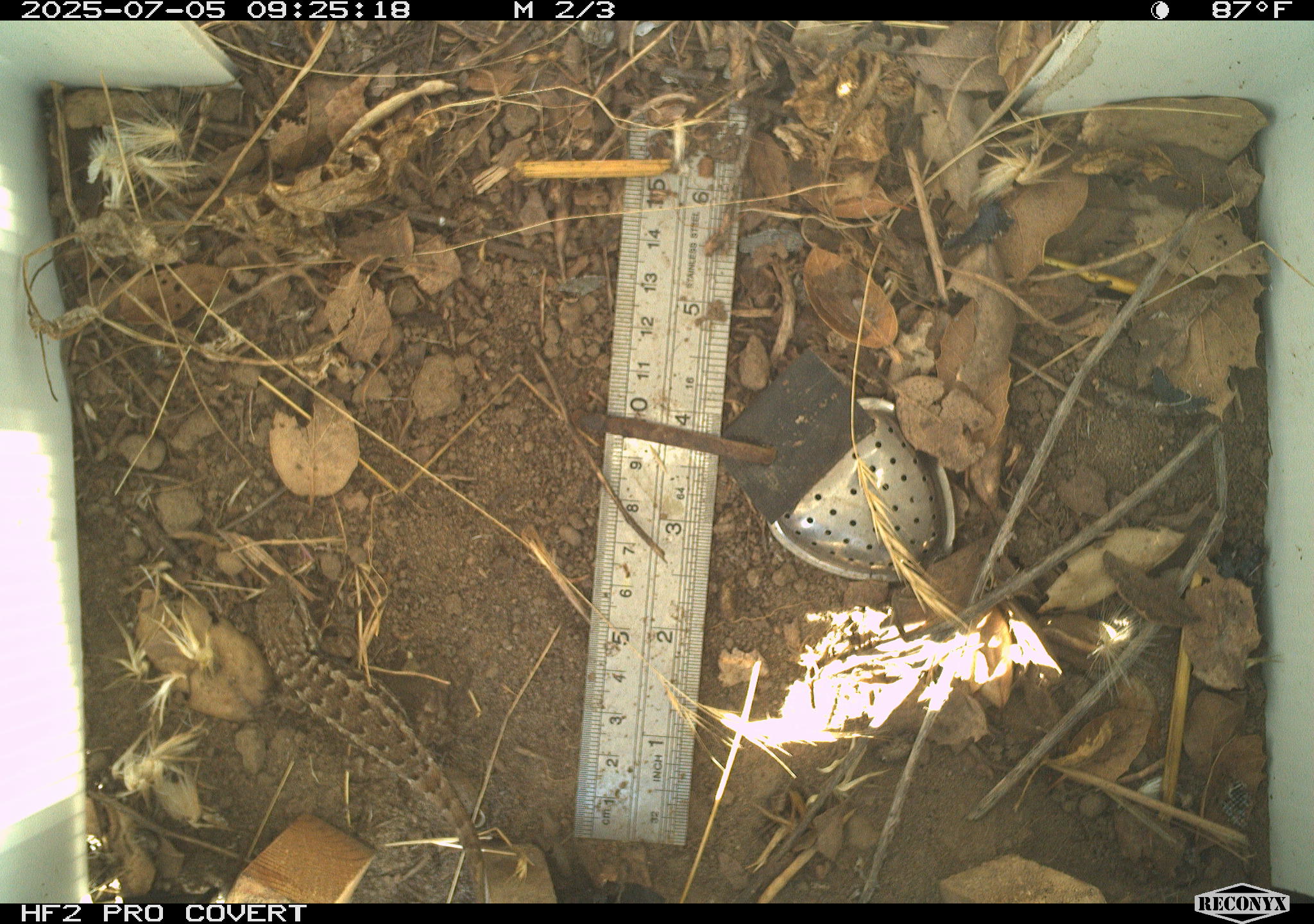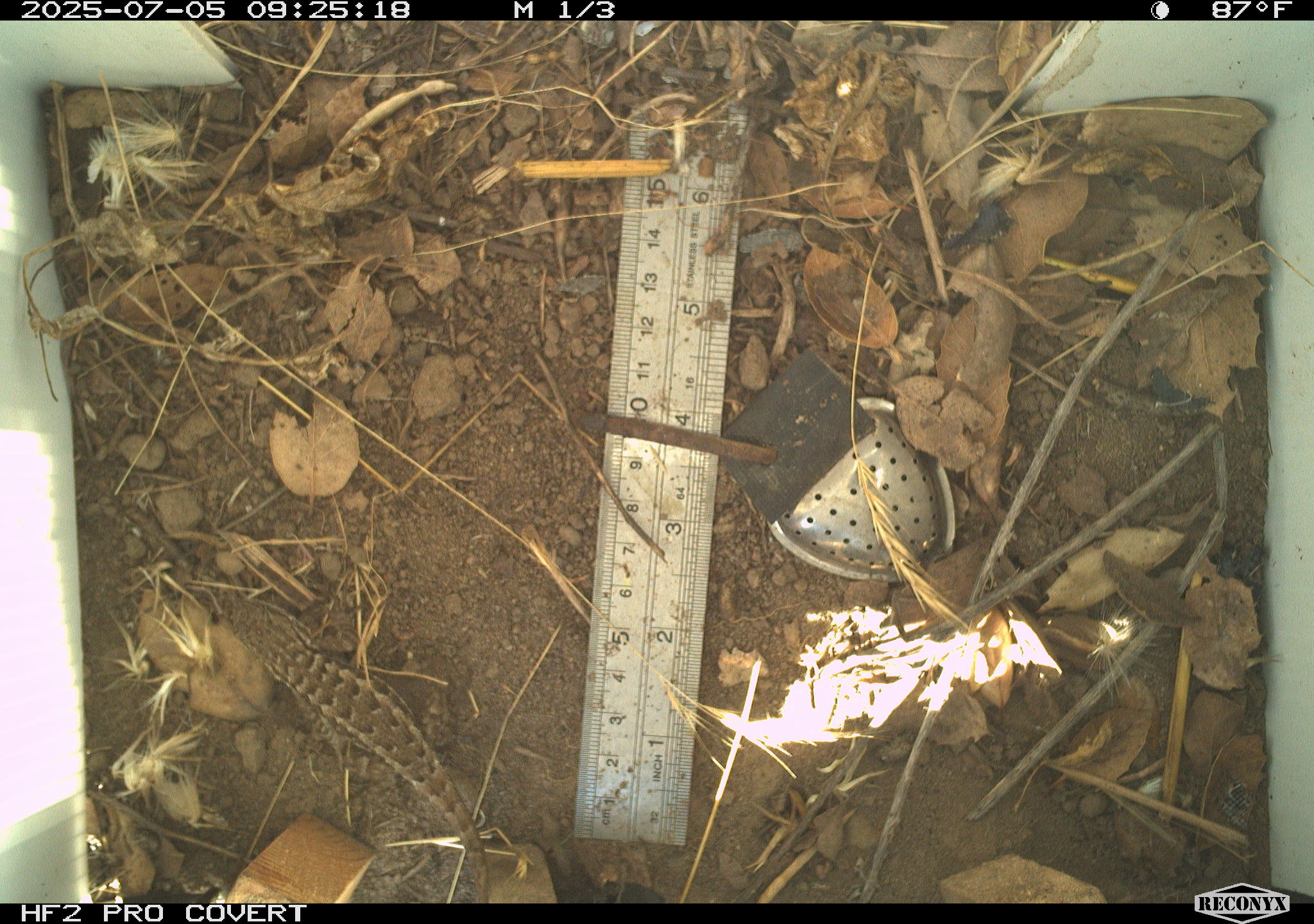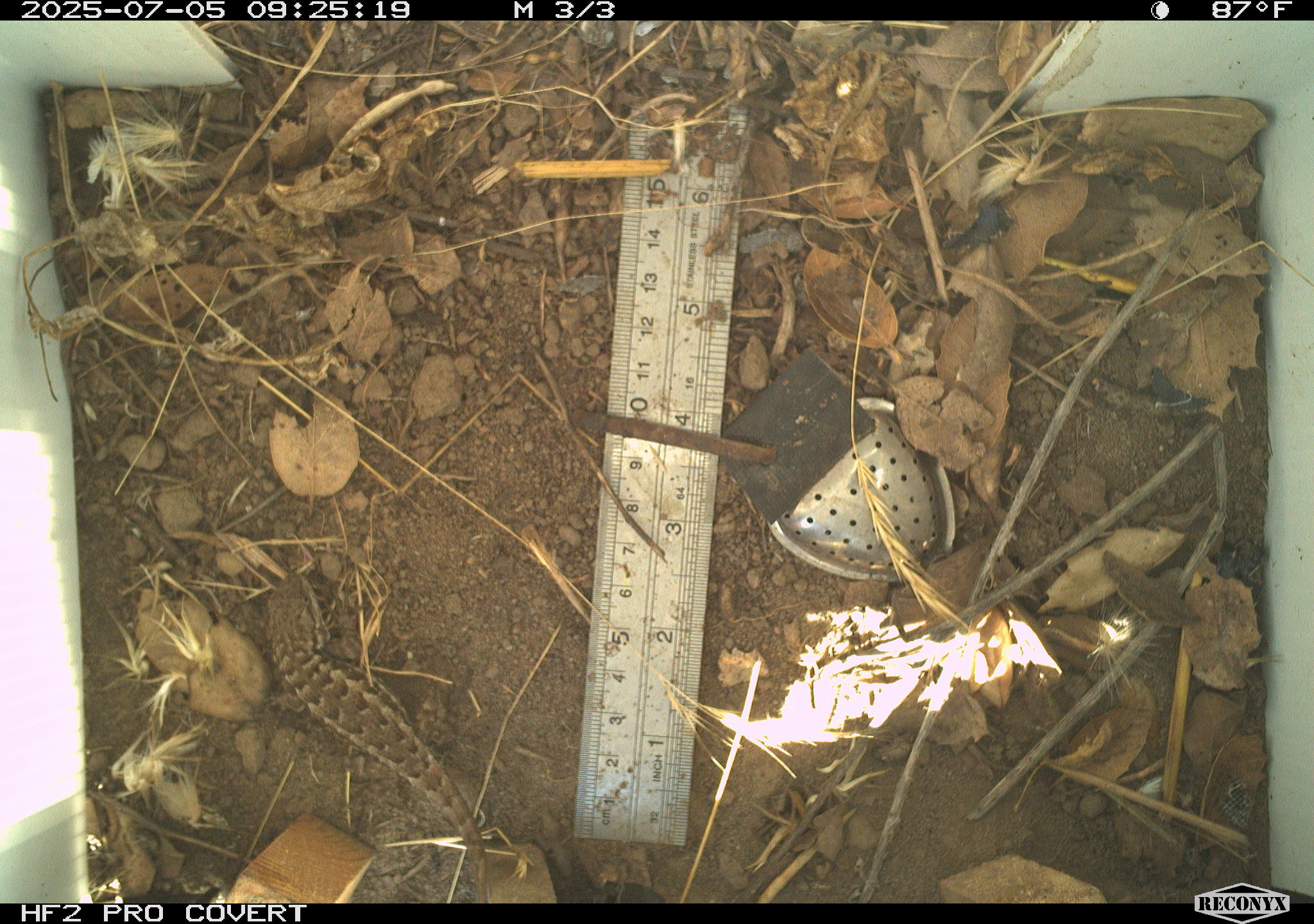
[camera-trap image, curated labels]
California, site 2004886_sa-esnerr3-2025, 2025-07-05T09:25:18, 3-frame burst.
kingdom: Animalia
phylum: Chordata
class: Reptilia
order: Squamata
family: Phrynosomatidae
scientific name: Phrynosomatidae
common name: north american spiny lizards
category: sceloporus/uta species